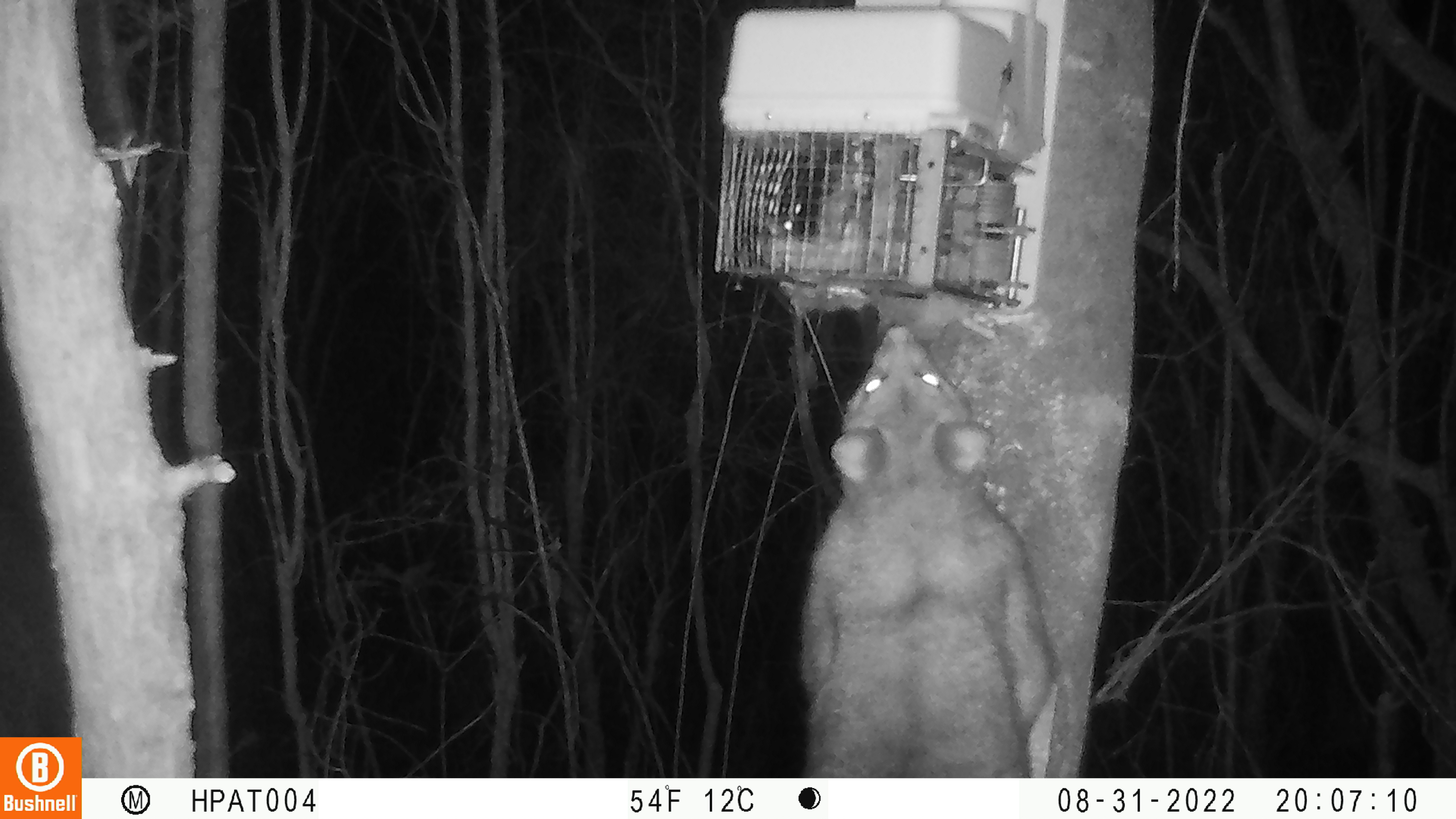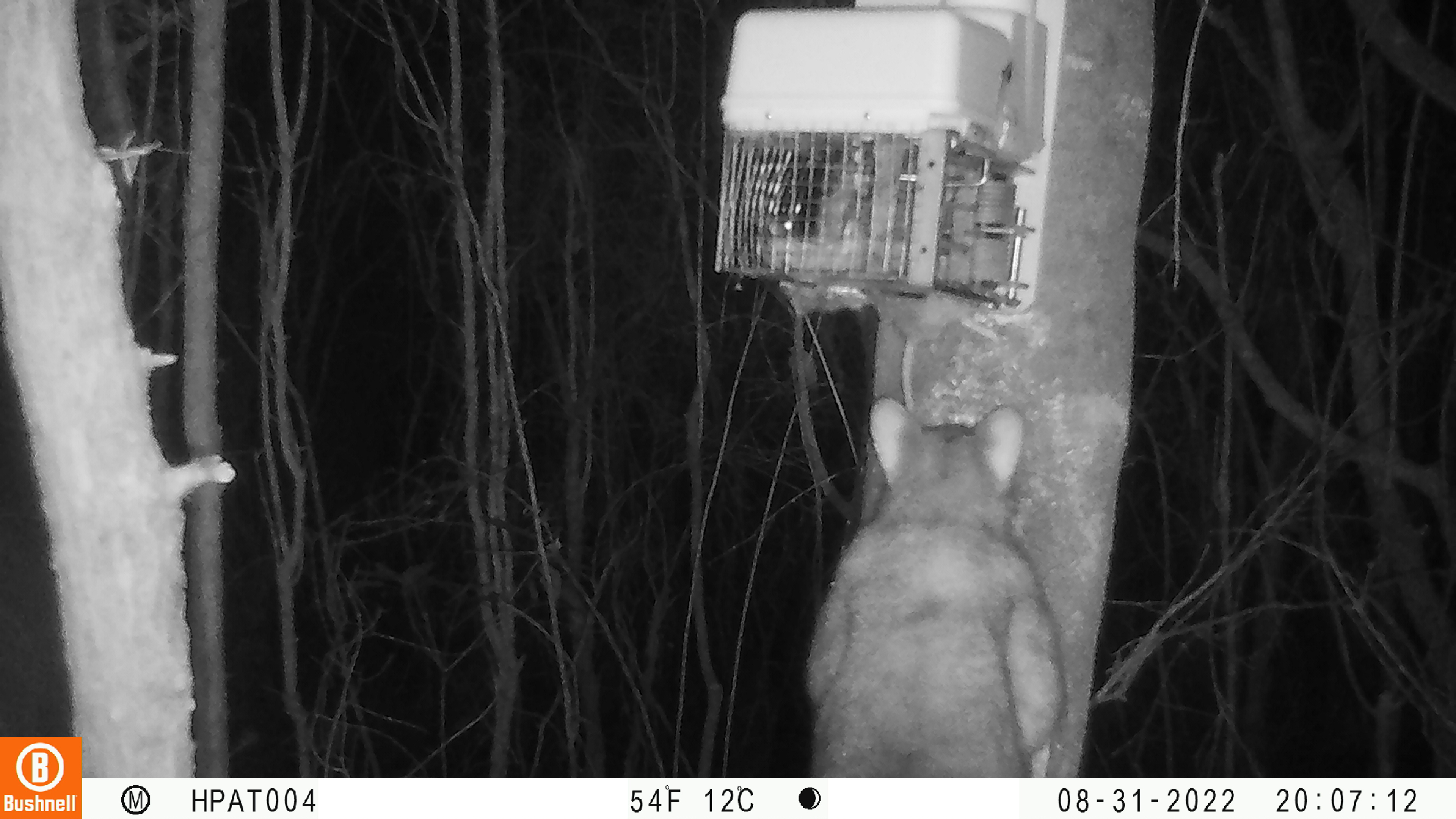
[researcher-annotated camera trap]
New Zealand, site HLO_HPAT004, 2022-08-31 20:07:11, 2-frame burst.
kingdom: Animalia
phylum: Chordata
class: Mammalia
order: Diprotodontia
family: Phalangeridae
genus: Trichosurus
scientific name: Trichosurus vulpecula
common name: common brushtail possum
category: possum